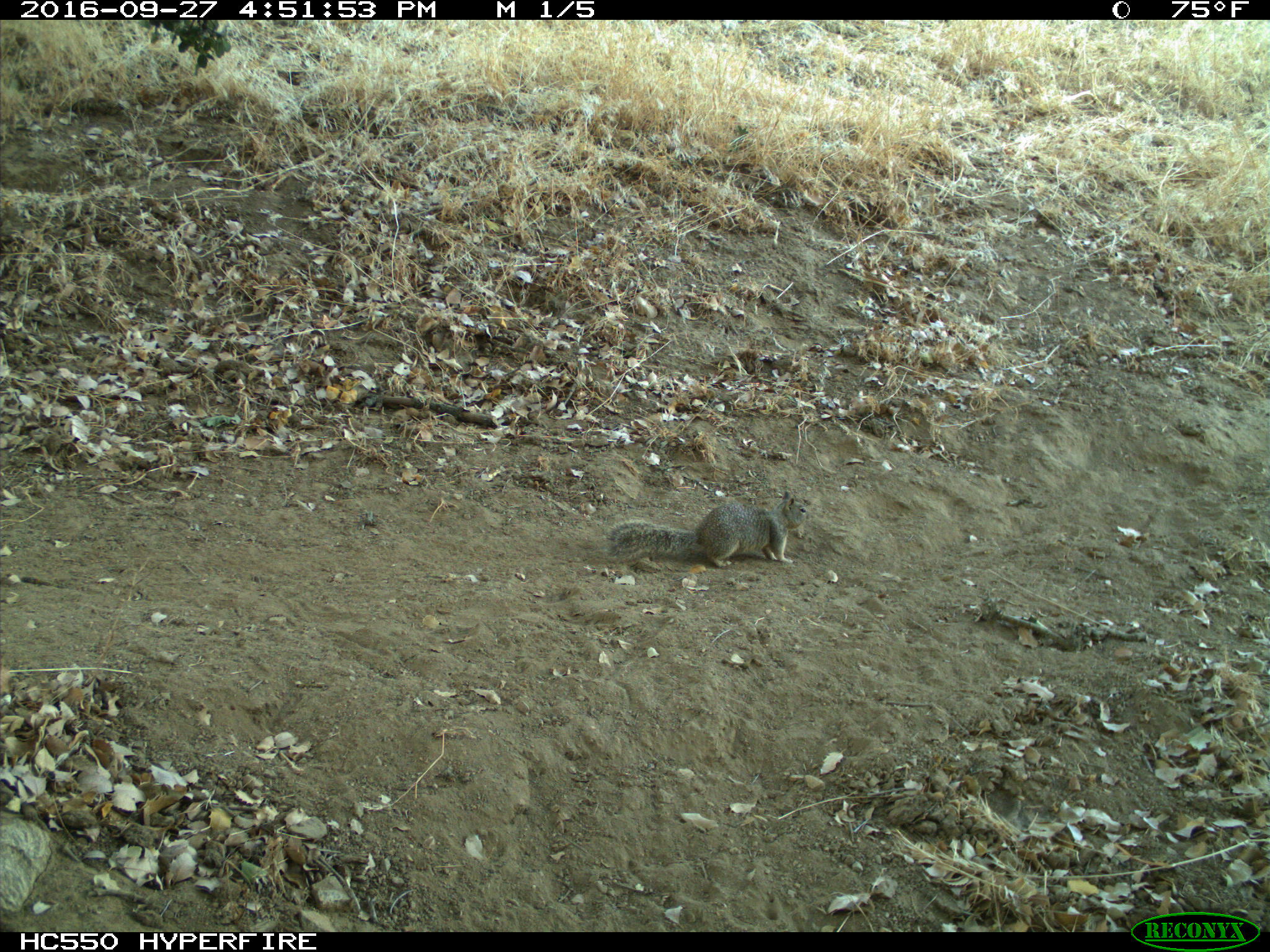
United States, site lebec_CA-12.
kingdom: Animalia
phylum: Chordata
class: Mammalia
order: Rodentia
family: Sciuridae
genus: Otospermophilus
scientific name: Otospermophilus beecheyi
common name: california ground squirrel